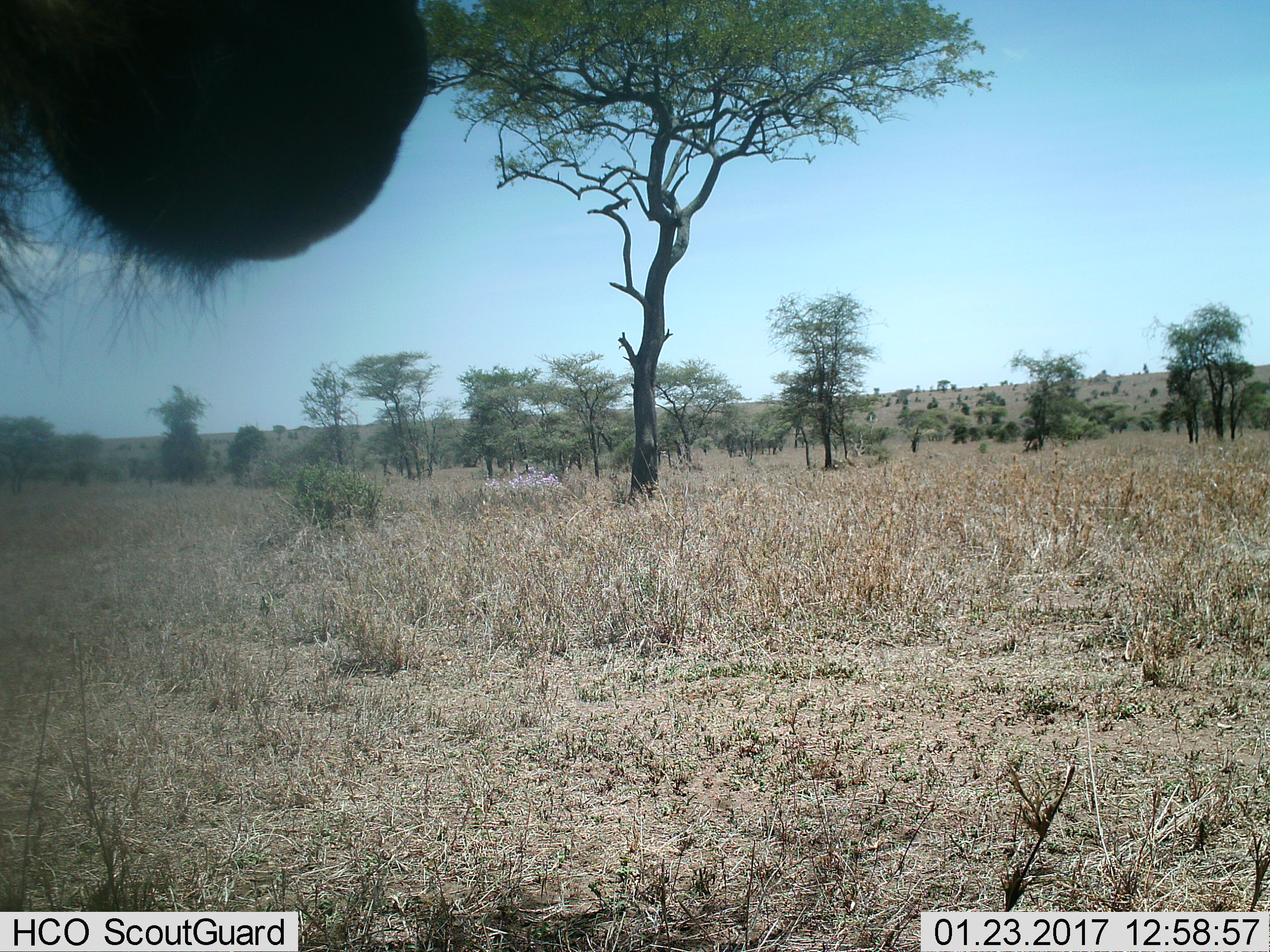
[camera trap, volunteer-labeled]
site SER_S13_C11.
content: unidentified animal